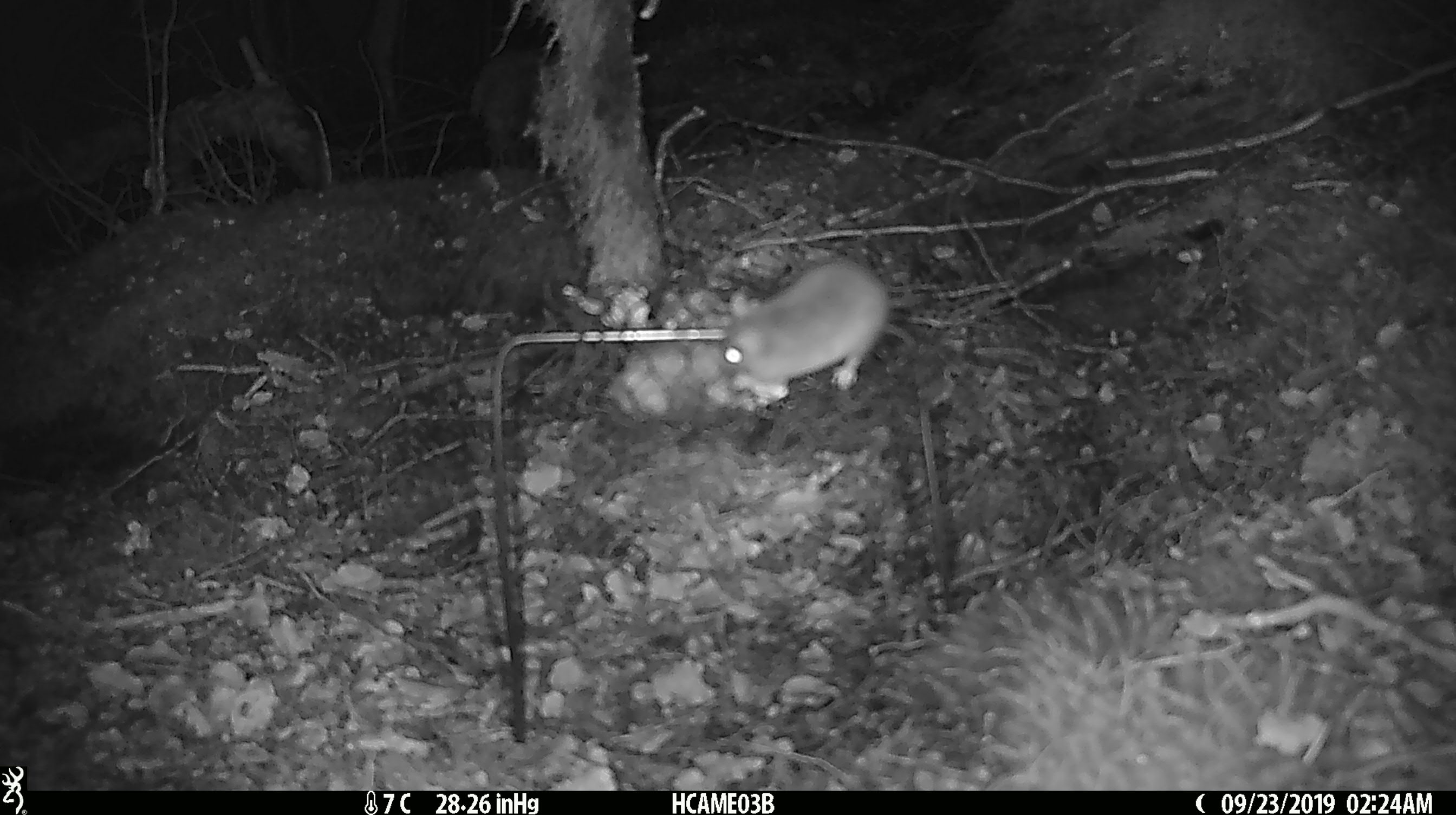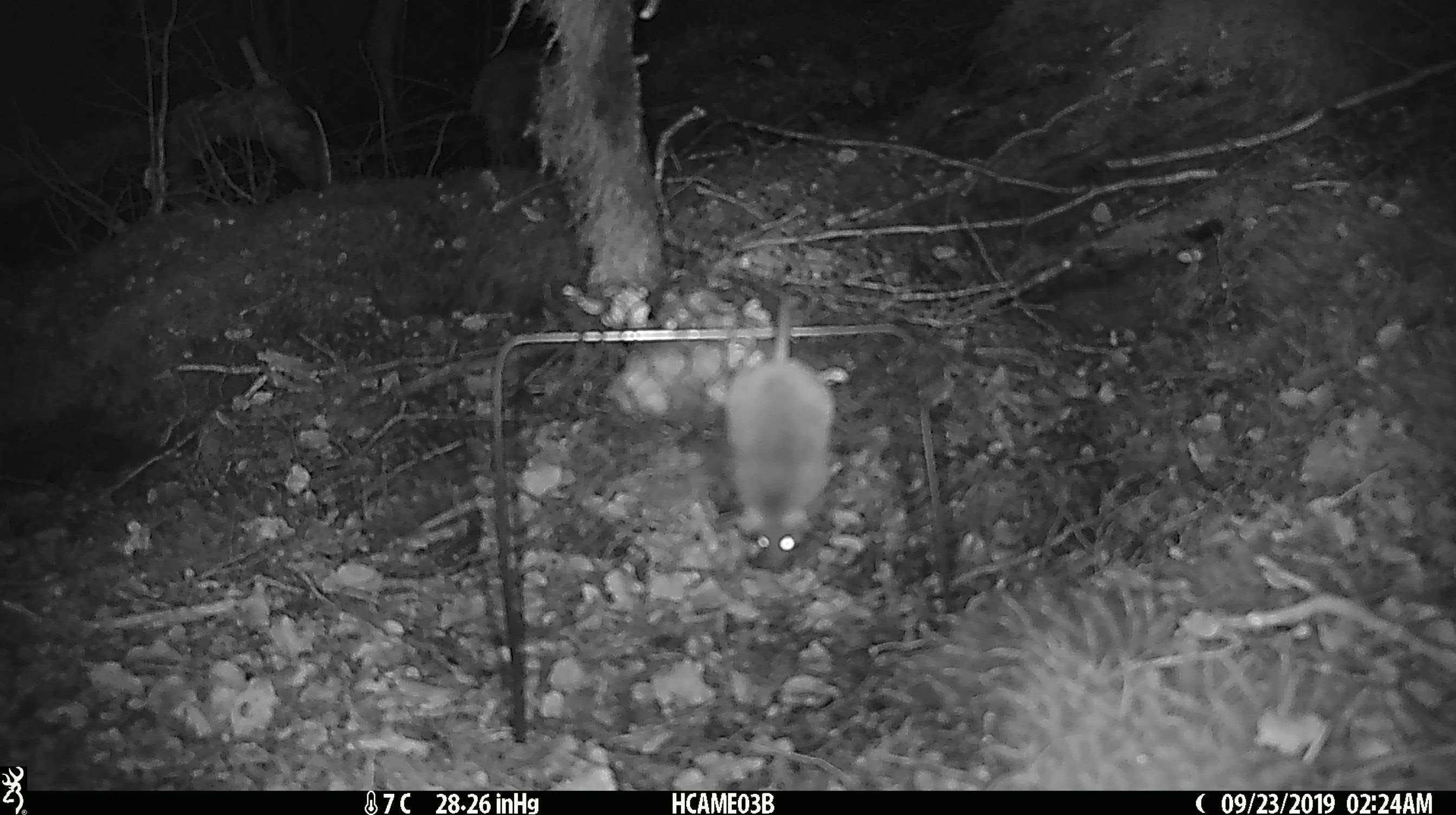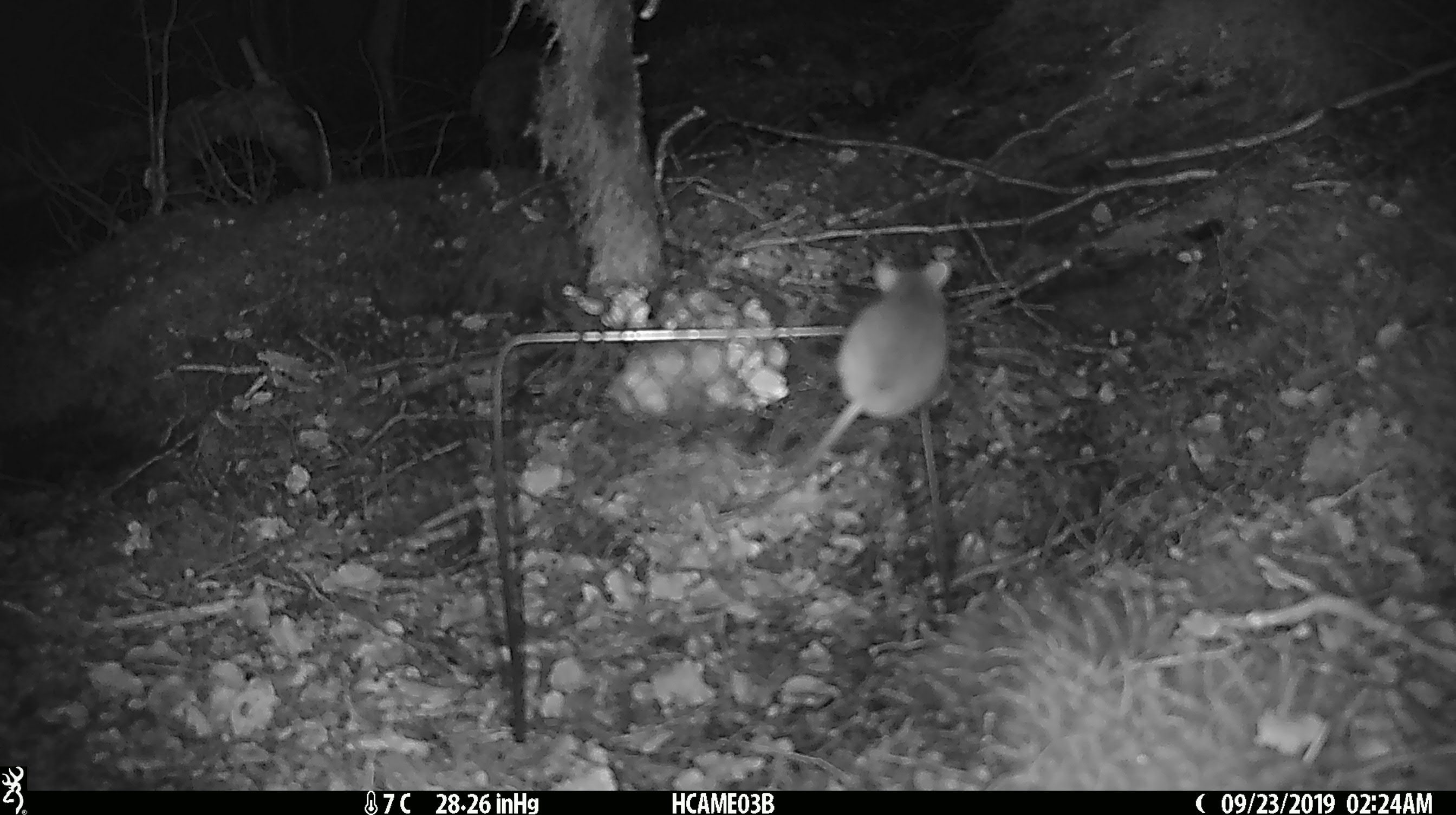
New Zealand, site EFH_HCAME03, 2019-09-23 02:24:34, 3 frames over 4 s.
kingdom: Animalia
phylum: Chordata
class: Mammalia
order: Rodentia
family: Muridae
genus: Mus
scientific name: Mus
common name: mouse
Mouse (Mus).